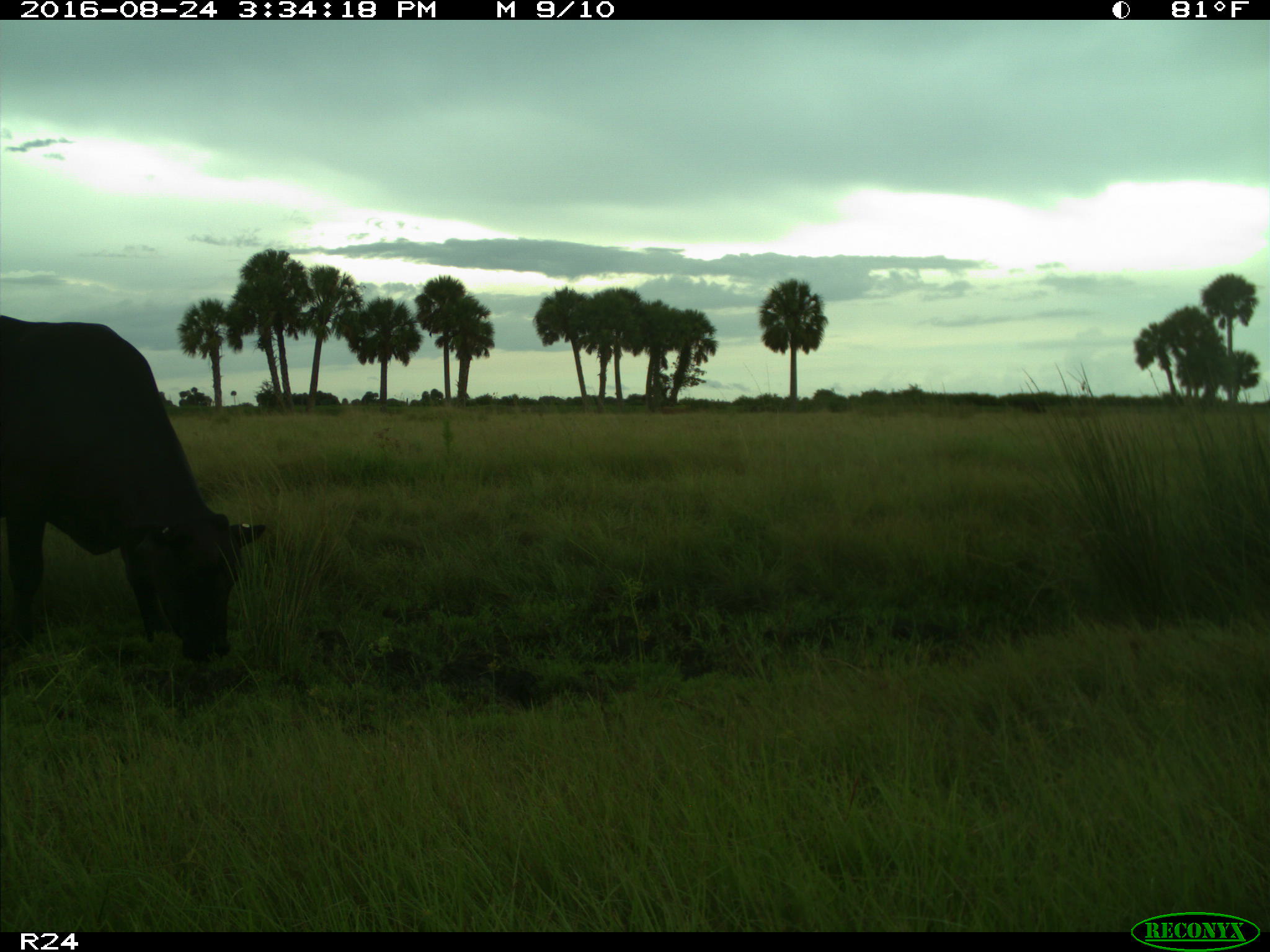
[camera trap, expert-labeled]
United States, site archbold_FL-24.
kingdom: Animalia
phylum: Chordata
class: Mammalia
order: Artiodactyla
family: Bovidae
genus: Bos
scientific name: Bos taurus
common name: domestic cow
Bos taurus (domestic cow).